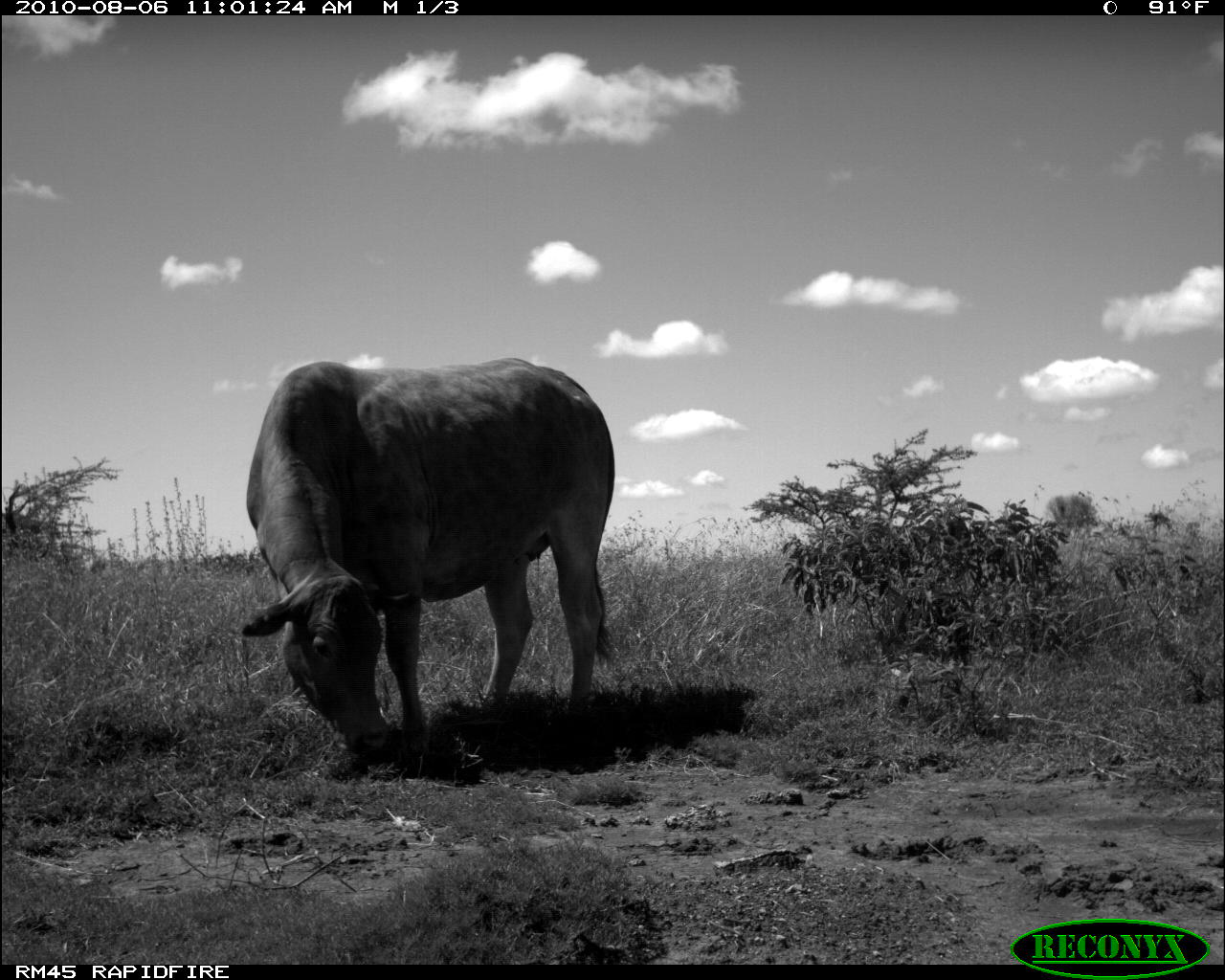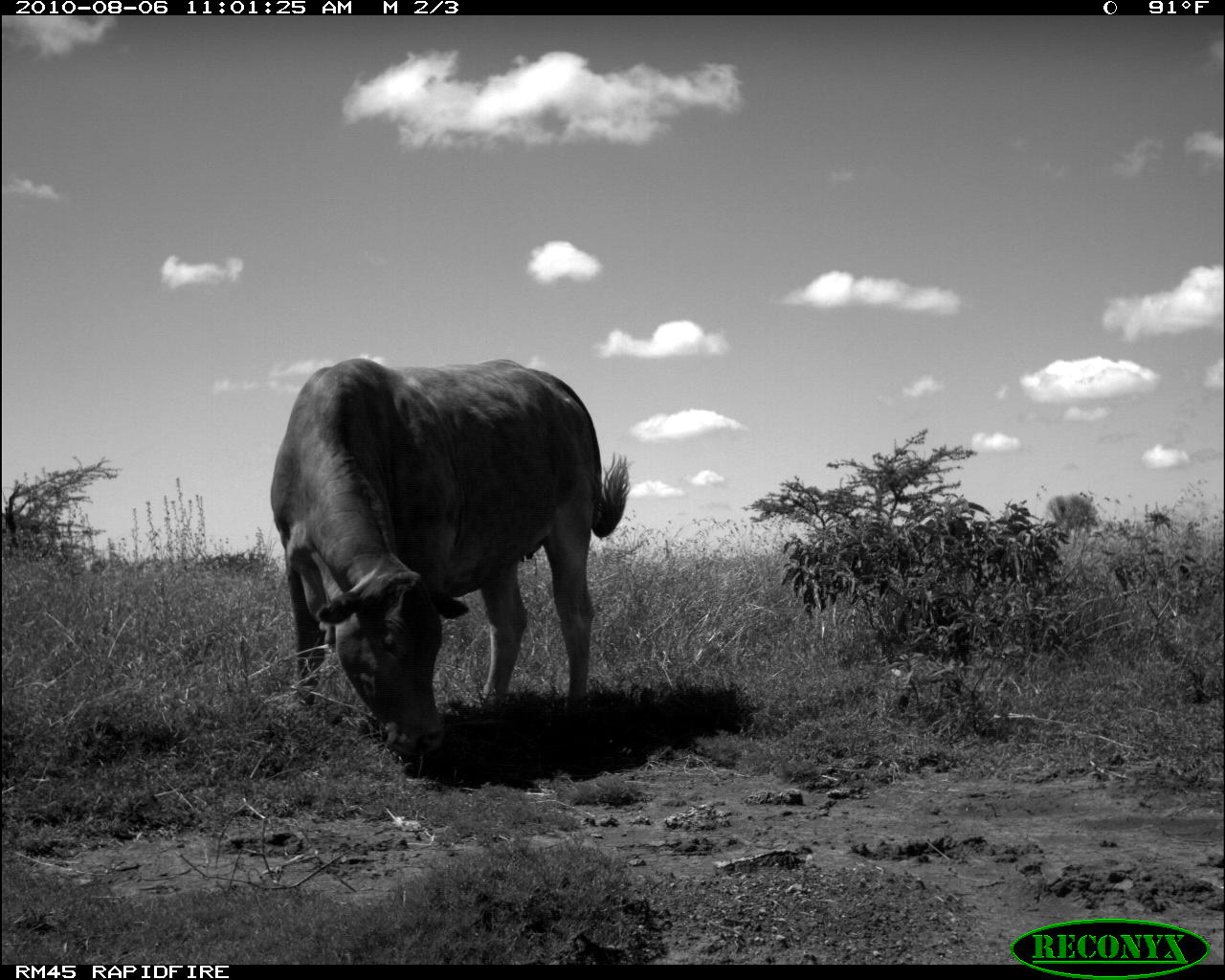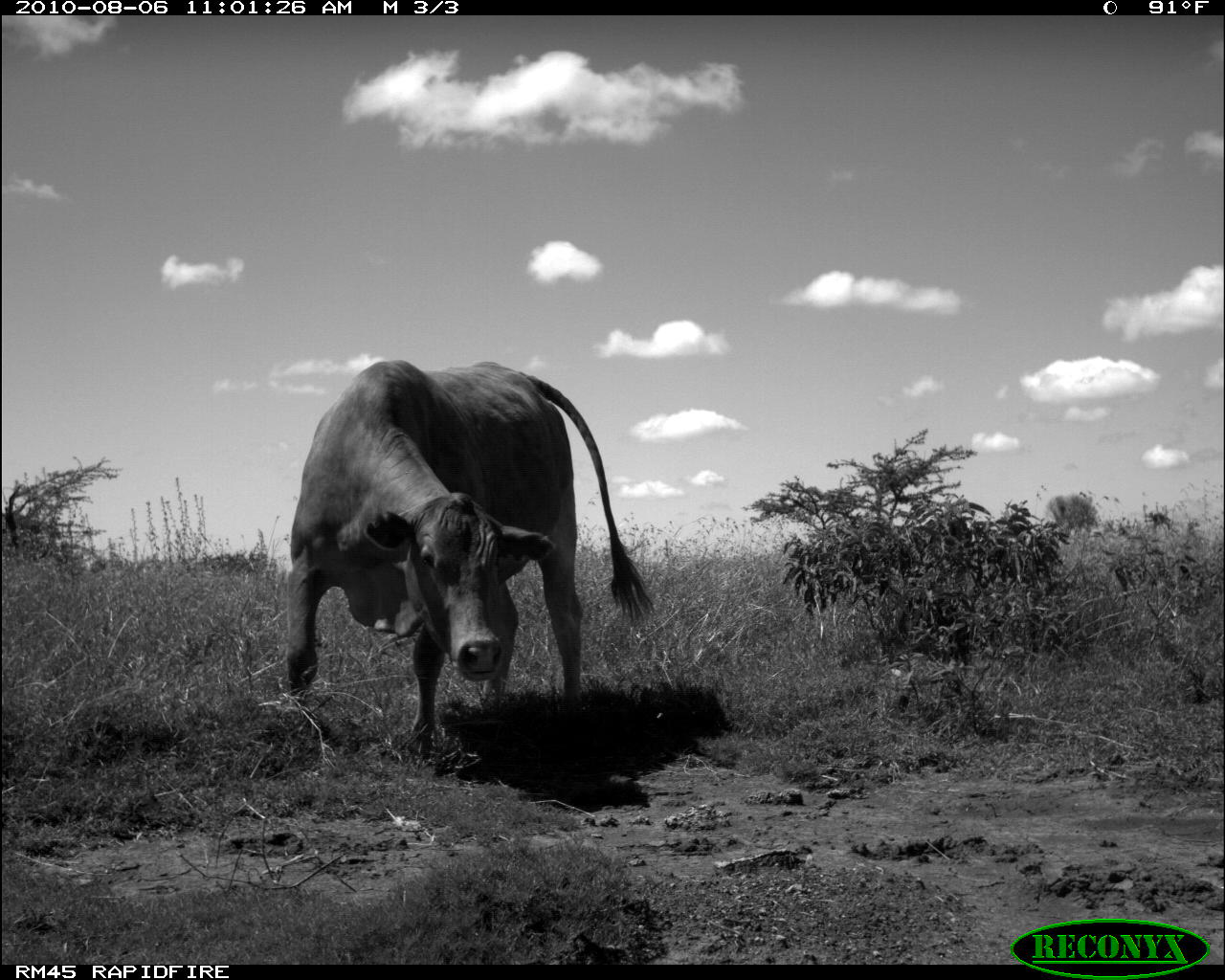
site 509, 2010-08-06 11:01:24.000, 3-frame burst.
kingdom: Animalia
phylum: Chordata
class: Mammalia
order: Artiodactyla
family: Bovidae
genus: Bos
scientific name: Bos taurus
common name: domestic cattle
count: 1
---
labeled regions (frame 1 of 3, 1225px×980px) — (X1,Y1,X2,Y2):
bos taurus: (240,357,616,763)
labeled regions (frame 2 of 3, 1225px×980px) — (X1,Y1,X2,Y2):
bos taurus: (271,358,632,761)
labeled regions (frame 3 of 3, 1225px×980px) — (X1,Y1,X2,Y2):
bos taurus: (286,361,656,758)